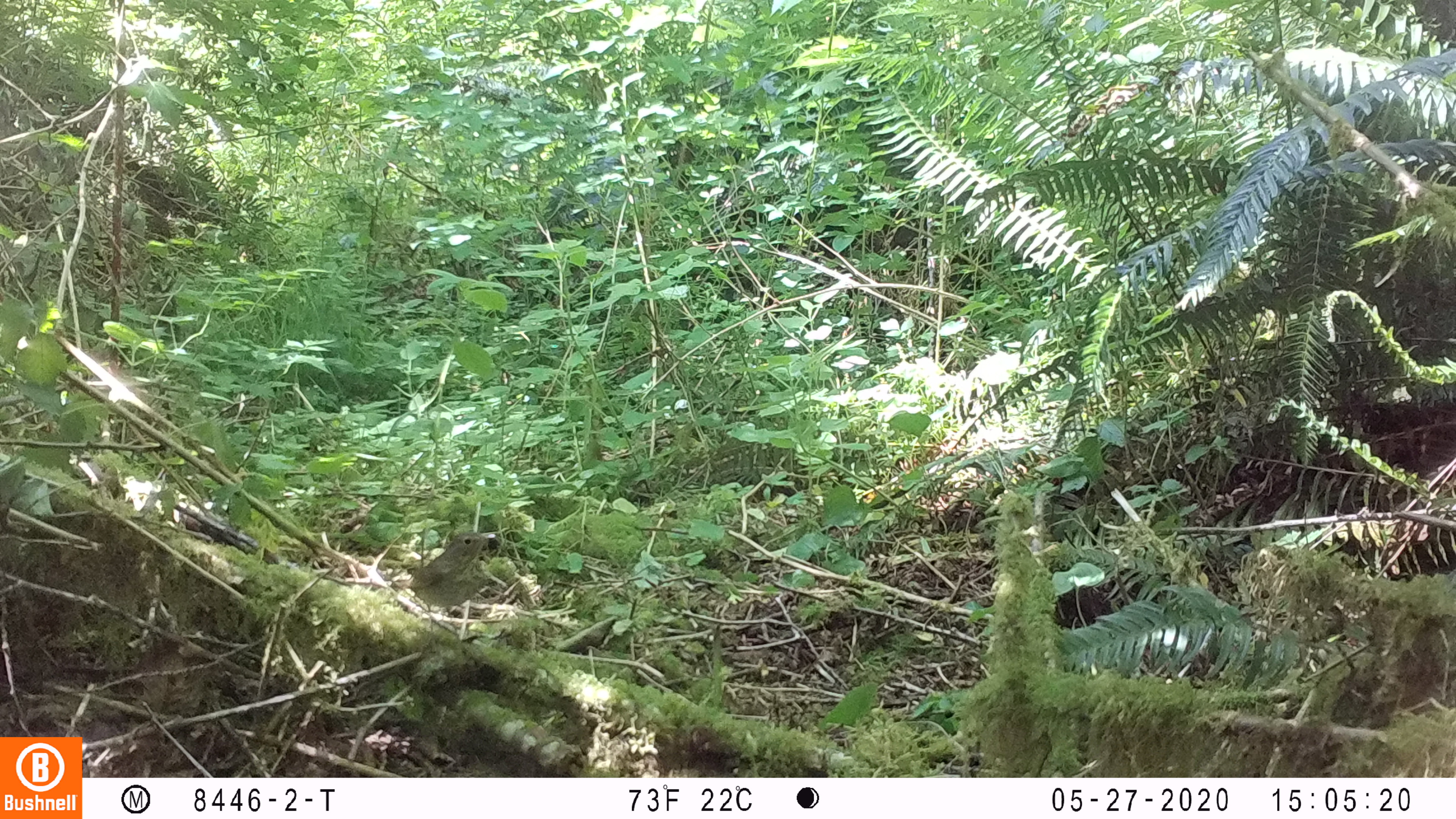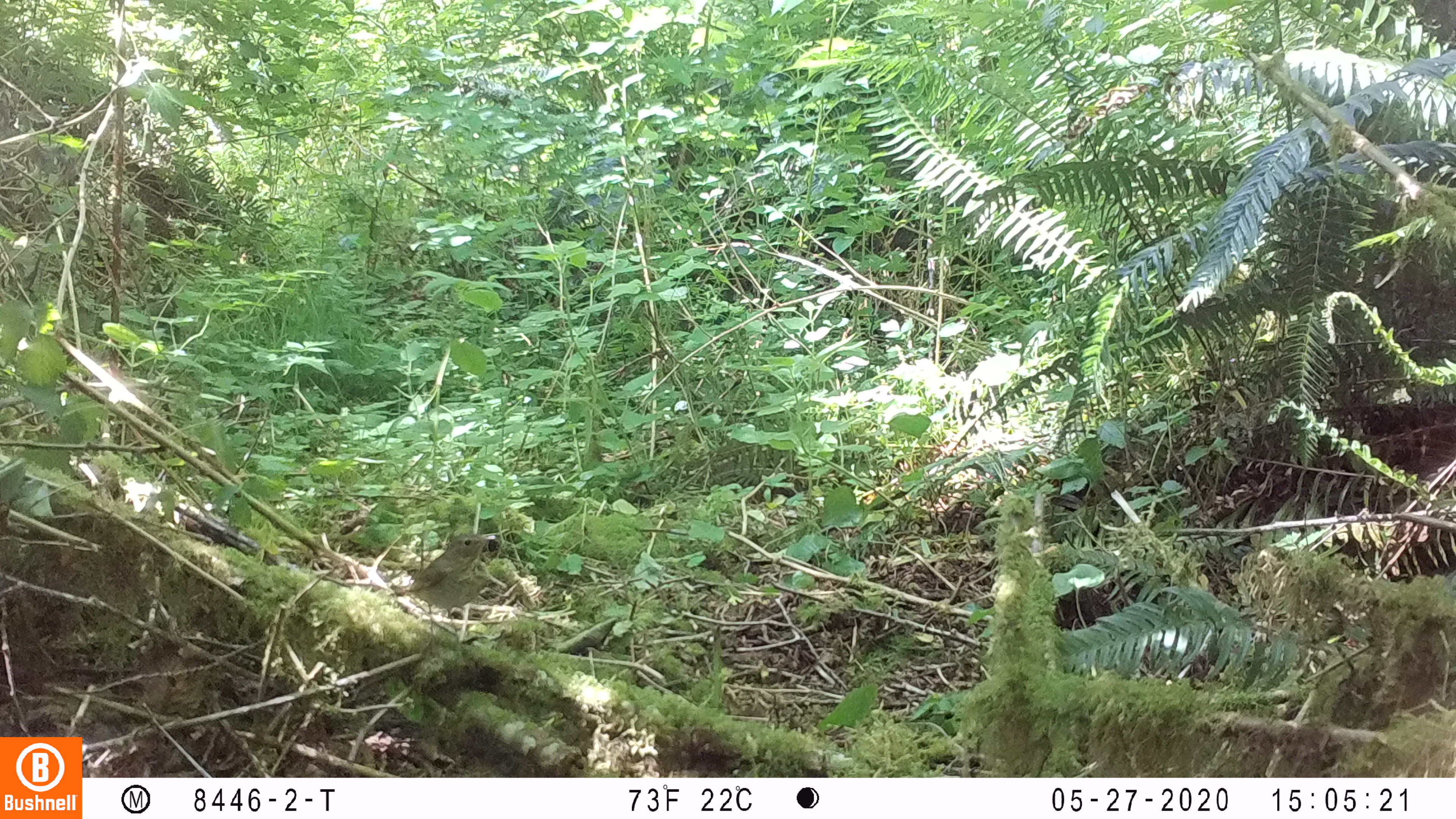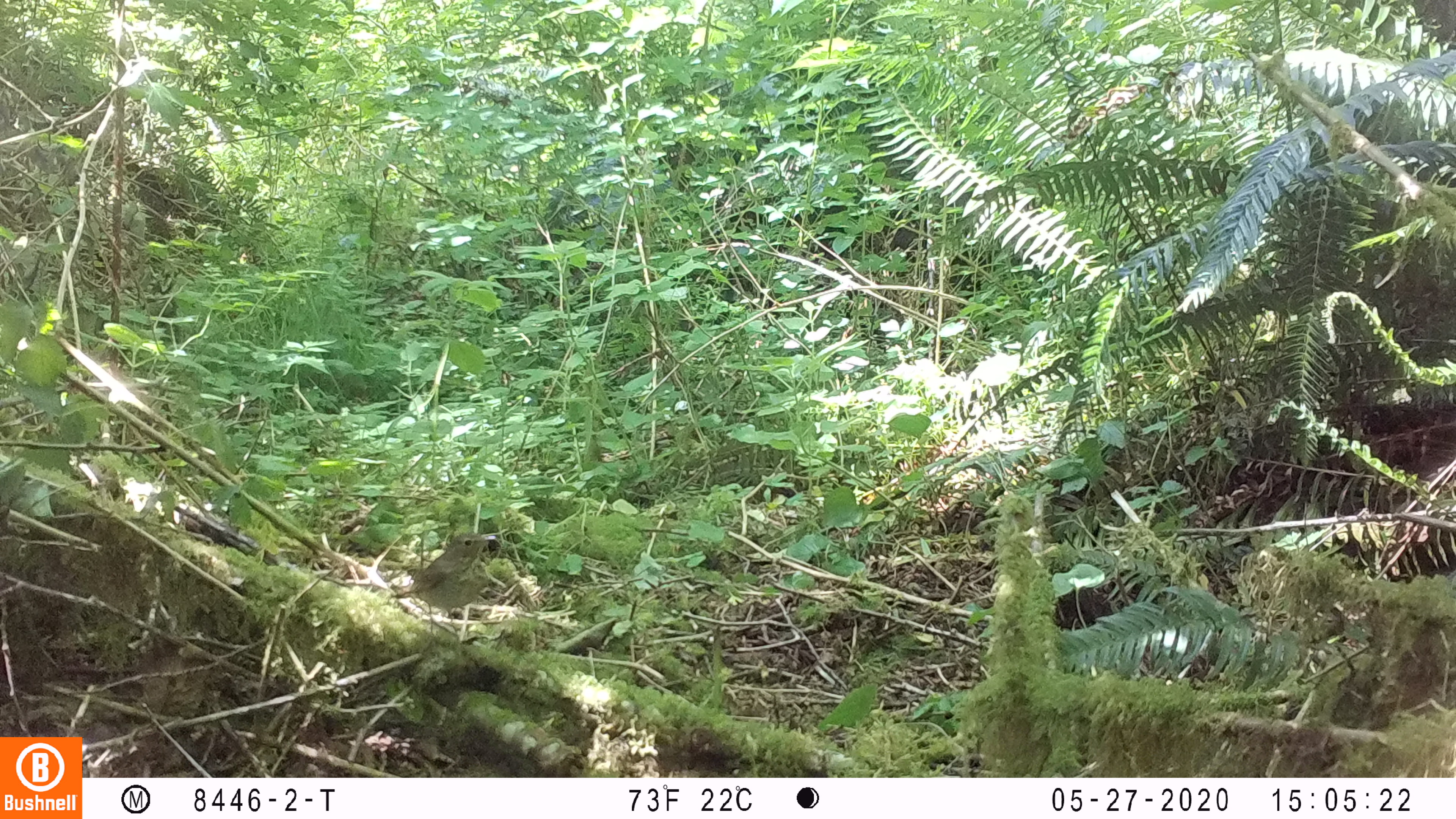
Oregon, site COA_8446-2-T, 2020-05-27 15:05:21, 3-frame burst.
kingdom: Animalia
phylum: Chordata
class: Aves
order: Passeriformes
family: Turdidae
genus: Catharus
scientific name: Catharus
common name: brown thrushes and nightingale-thrushes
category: catharus species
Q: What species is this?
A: Catharus species (brown thrushes and nightingale-thrushes) (Catharus).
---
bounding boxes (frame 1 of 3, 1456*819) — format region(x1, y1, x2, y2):
catharus species: region(402, 520, 499, 629)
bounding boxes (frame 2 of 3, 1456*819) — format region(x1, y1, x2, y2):
catharus species: region(396, 528, 498, 642)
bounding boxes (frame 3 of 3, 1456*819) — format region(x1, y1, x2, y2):
catharus species: region(389, 529, 499, 638)